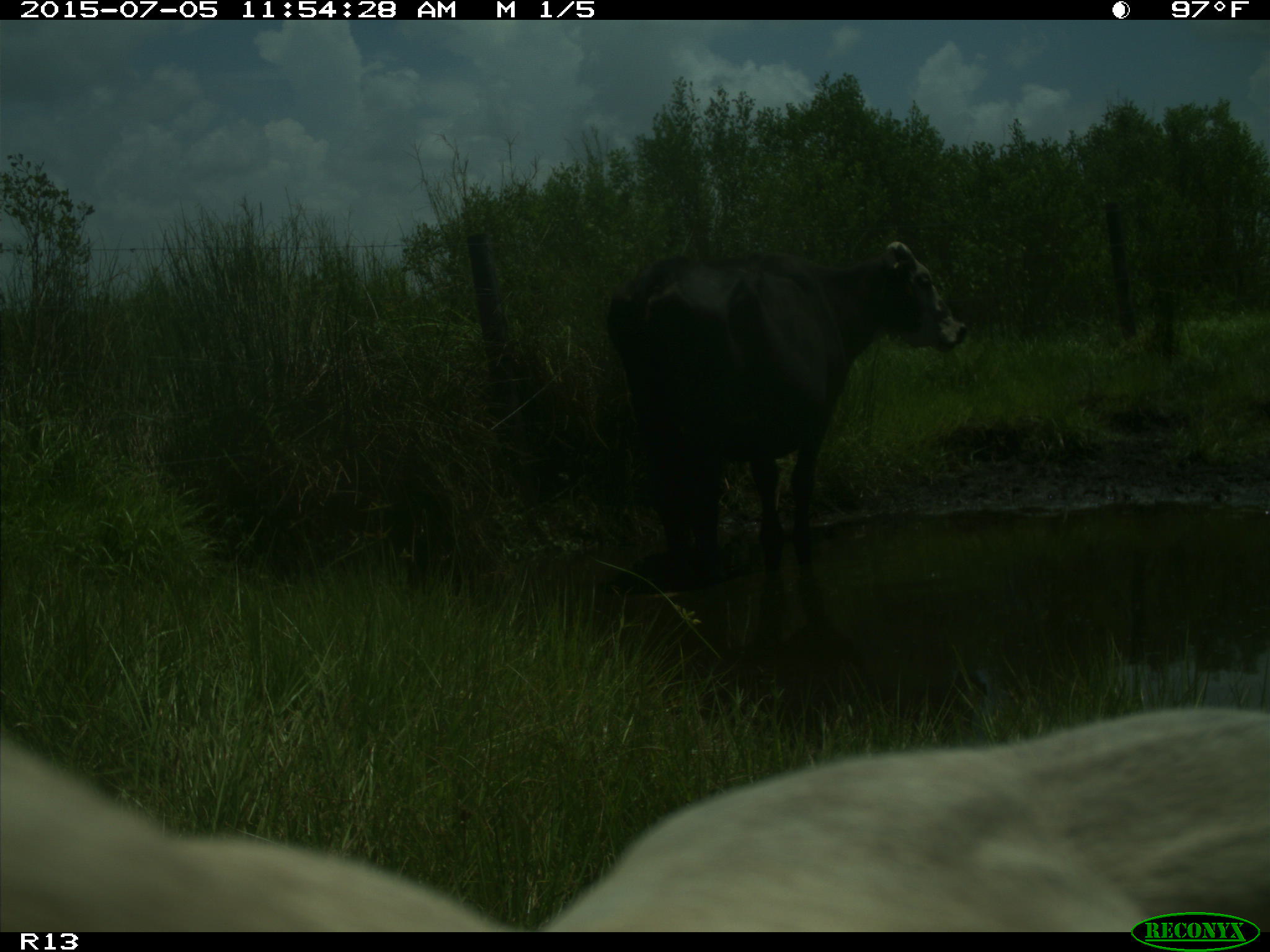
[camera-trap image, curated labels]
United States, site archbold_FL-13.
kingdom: Animalia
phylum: Chordata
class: Mammalia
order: Artiodactyla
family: Bovidae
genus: Bos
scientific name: Bos taurus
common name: domestic cow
Bos taurus (domestic cow).